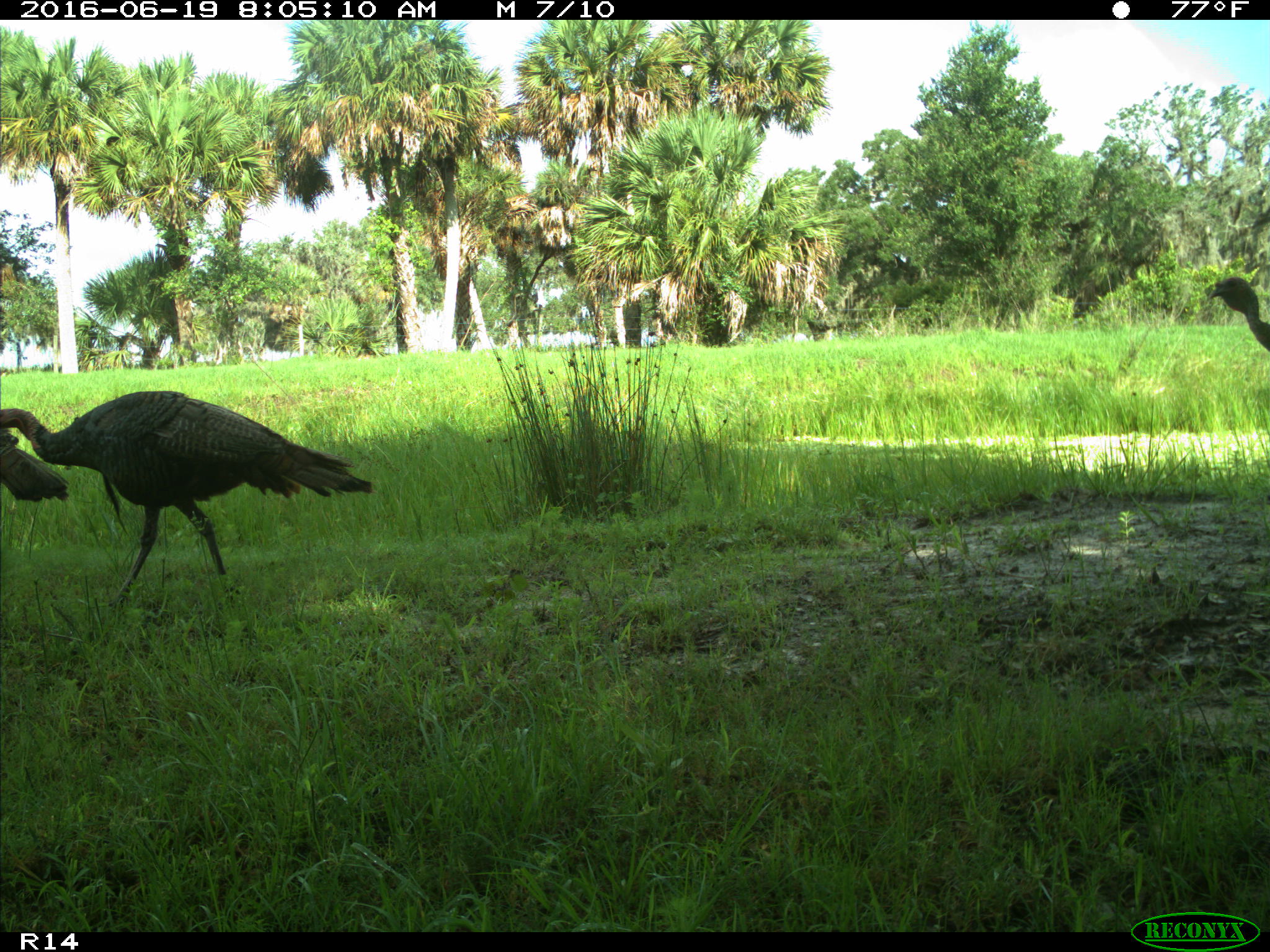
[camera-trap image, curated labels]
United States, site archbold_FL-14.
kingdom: Animalia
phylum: Chordata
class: Aves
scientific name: Aves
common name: birds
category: unidentified bird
Unidentified bird (birds) (Aves).